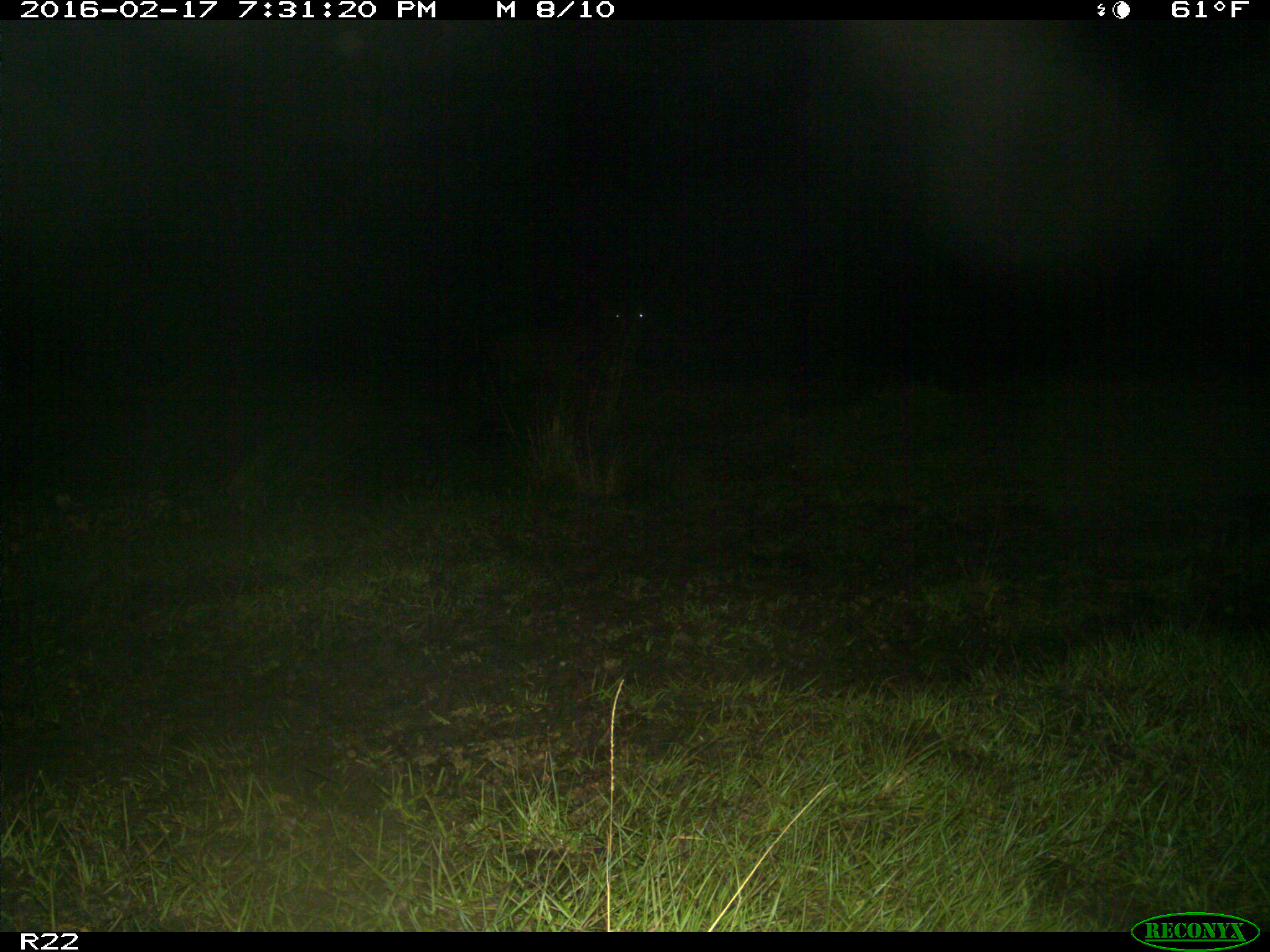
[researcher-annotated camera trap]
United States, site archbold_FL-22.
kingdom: Animalia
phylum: Chordata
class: Mammalia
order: Artiodactyla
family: Bovidae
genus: Bos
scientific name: Bos taurus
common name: domestic cow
Bos taurus (domestic cow).